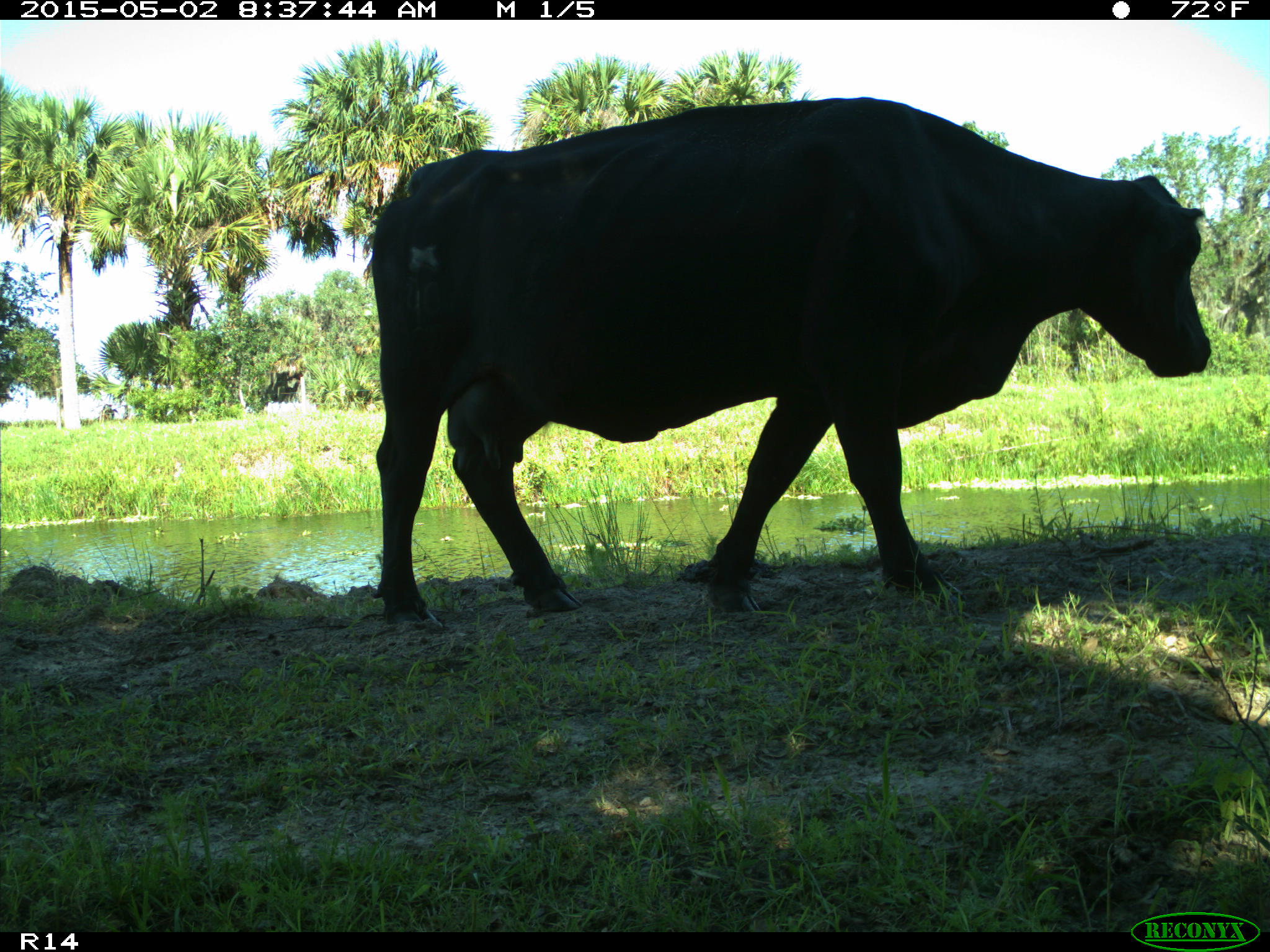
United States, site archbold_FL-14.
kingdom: Animalia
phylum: Chordata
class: Mammalia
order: Artiodactyla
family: Bovidae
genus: Bos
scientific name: Bos taurus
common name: domestic cow